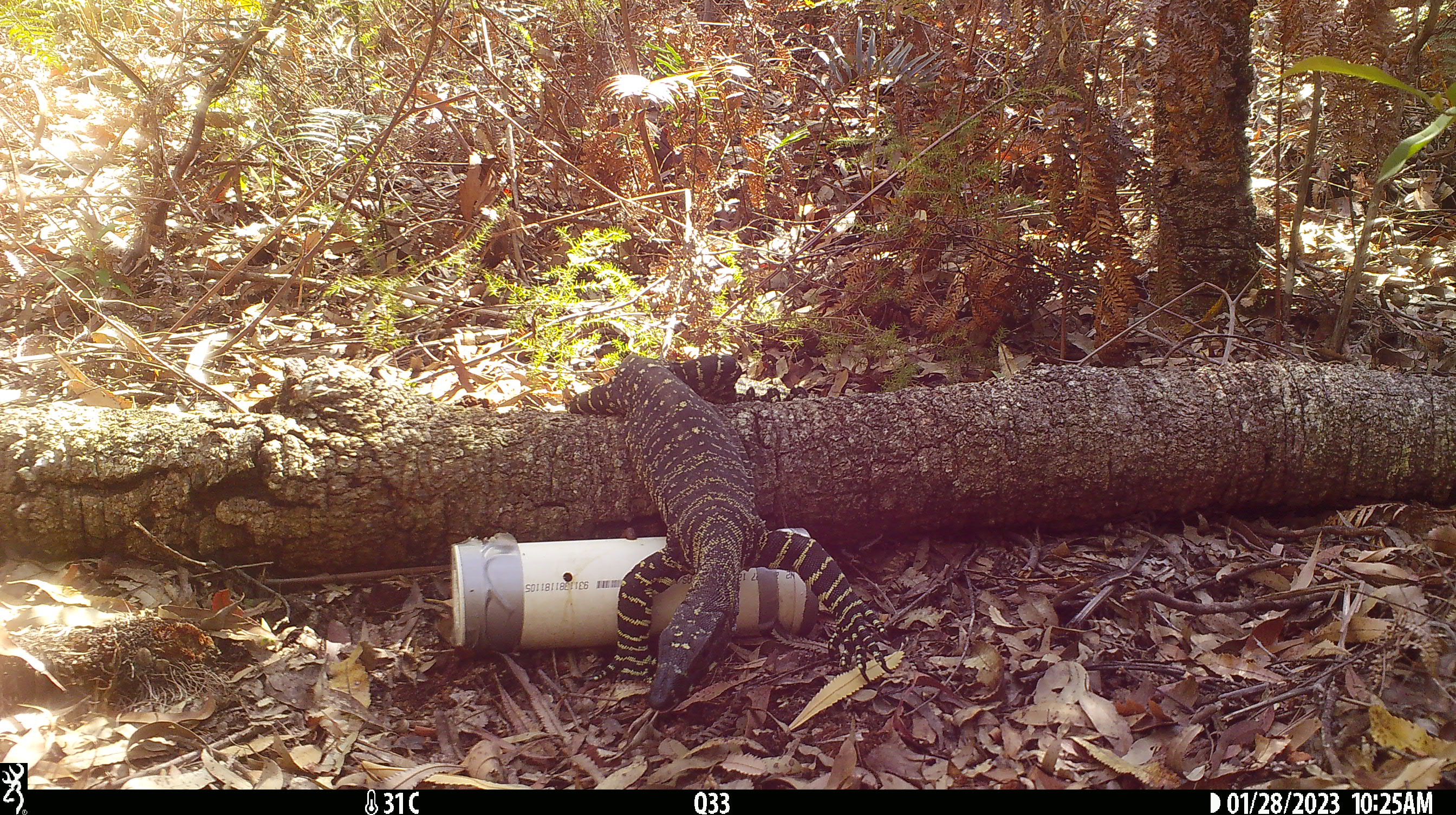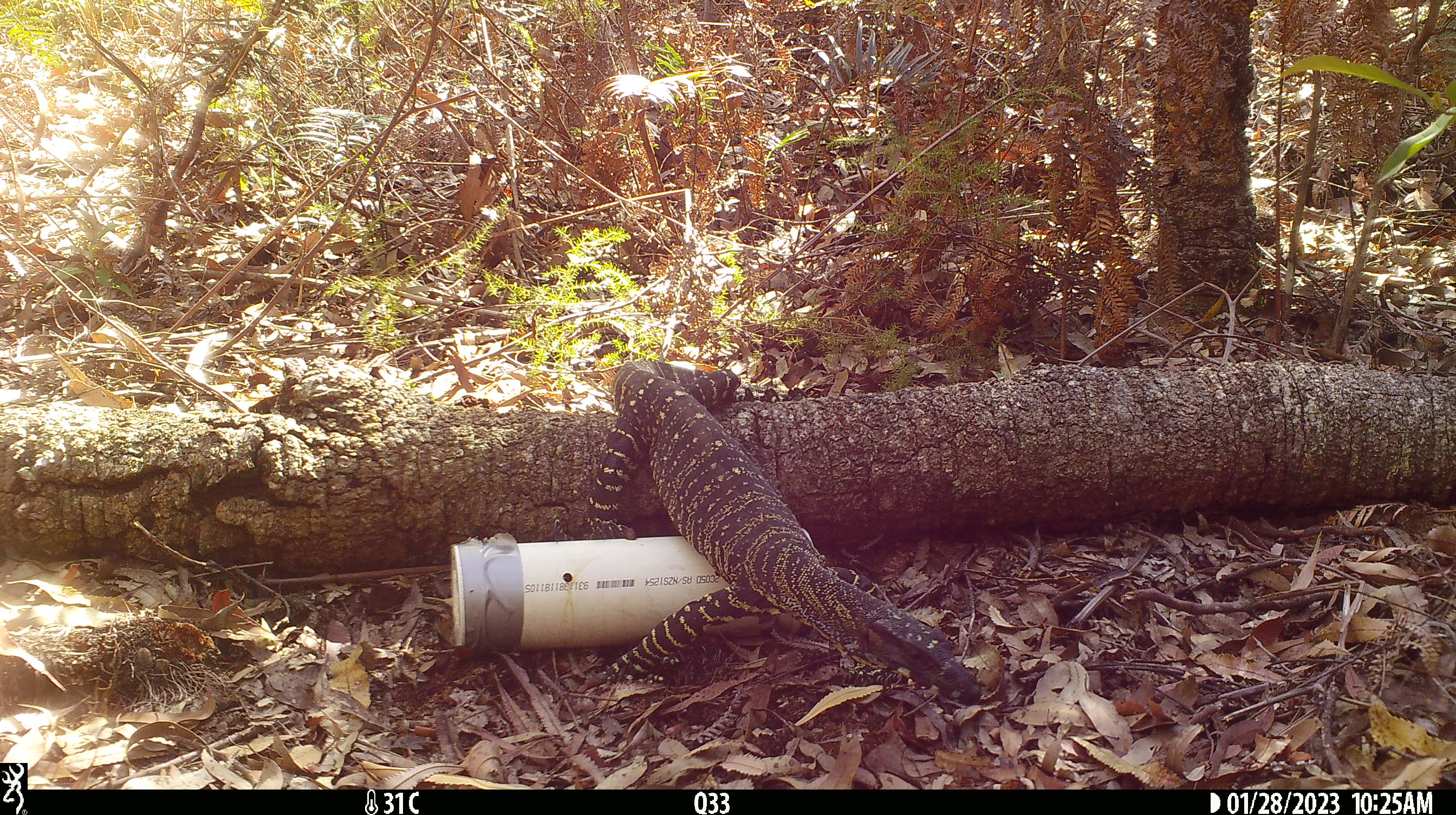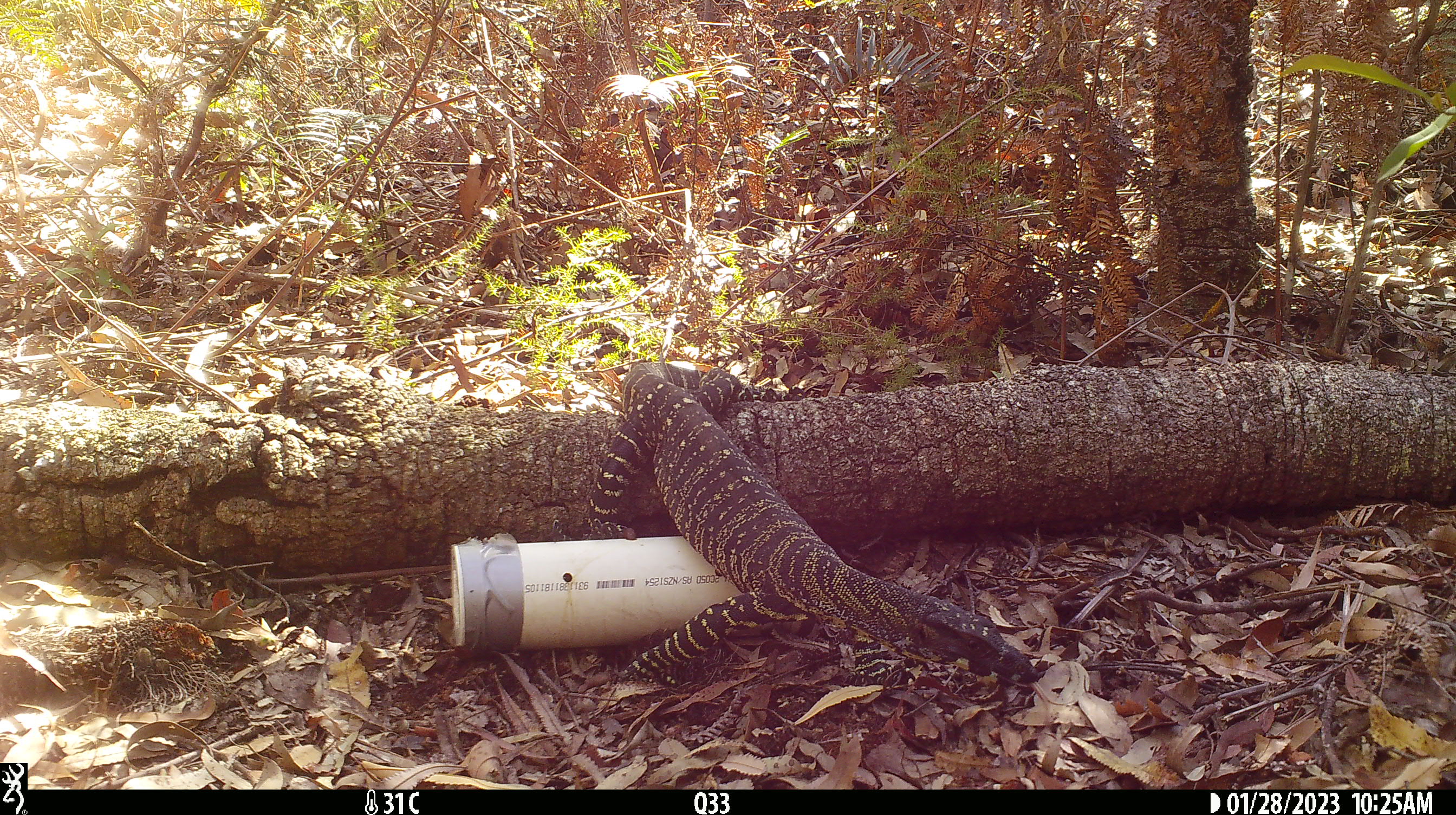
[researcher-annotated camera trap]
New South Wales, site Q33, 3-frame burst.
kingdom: Animalia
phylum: Chordata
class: Reptilia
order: Squamata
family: Varanidae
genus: Varanus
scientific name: Varanus varius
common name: lace monitor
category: goanna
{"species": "goanna (lace monitor) (Varanus varius)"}